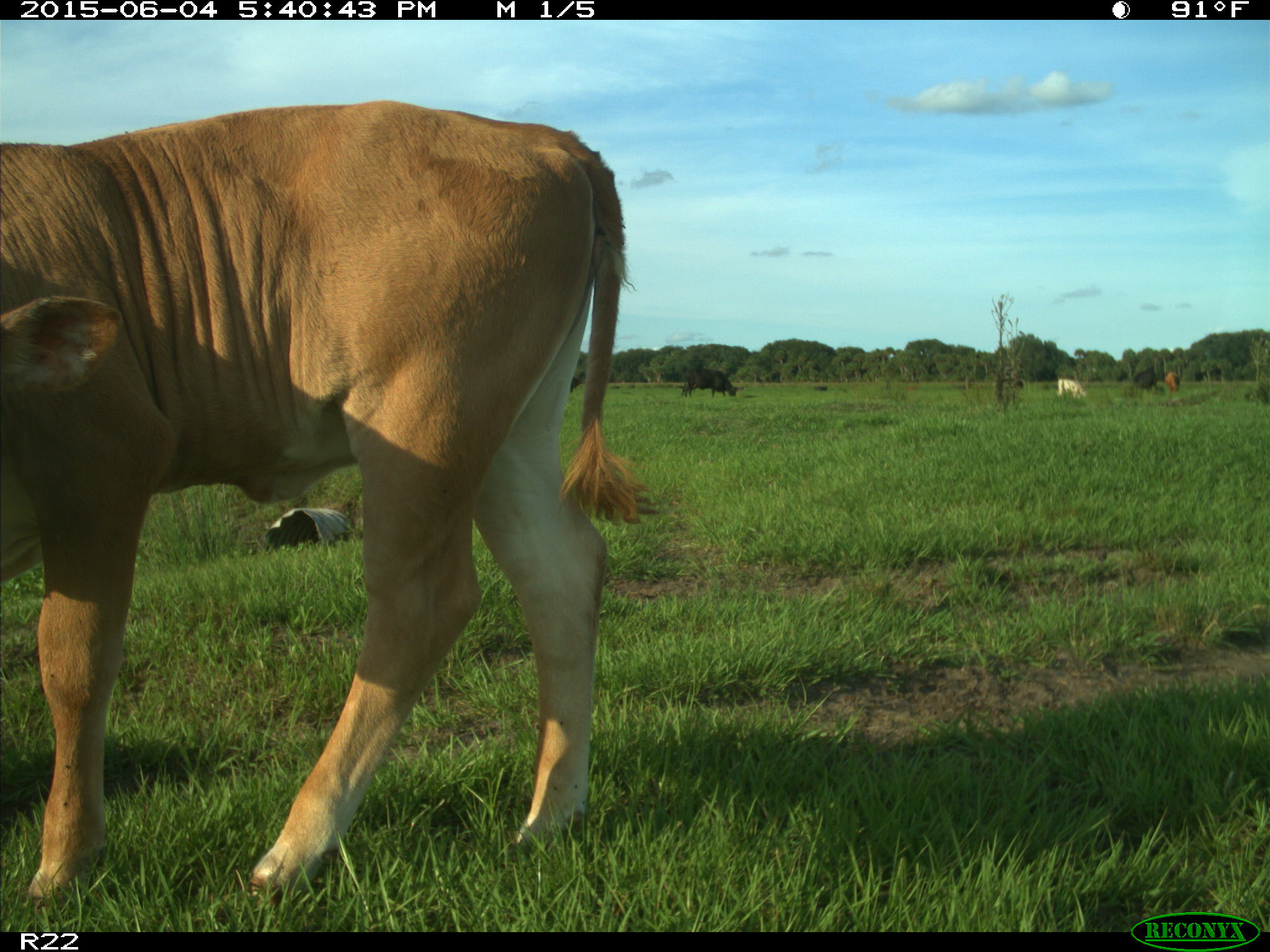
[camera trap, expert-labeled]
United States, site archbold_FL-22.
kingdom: Animalia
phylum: Chordata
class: Mammalia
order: Artiodactyla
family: Bovidae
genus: Bos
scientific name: Bos taurus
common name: domestic cow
Bos taurus (domestic cow).